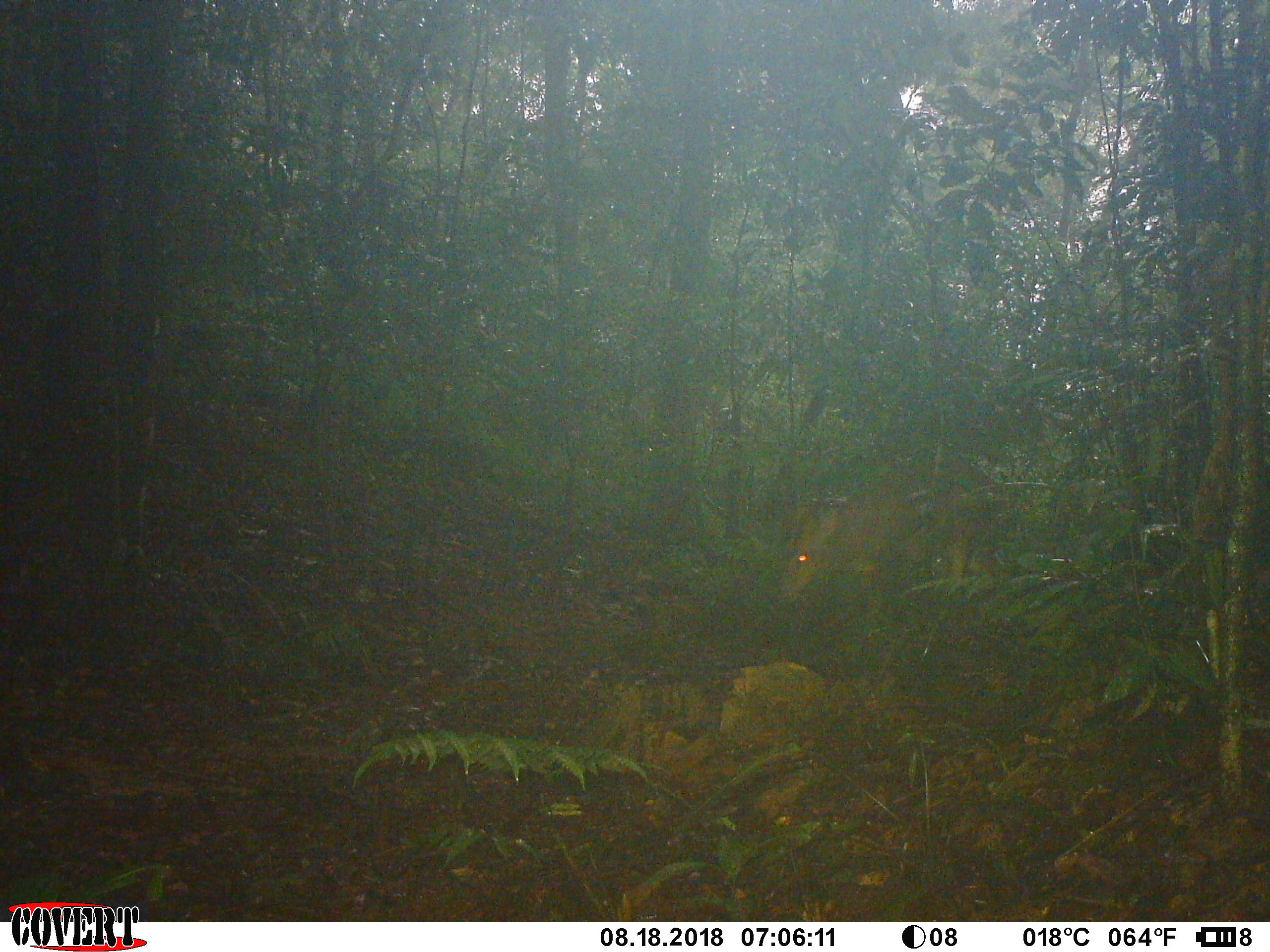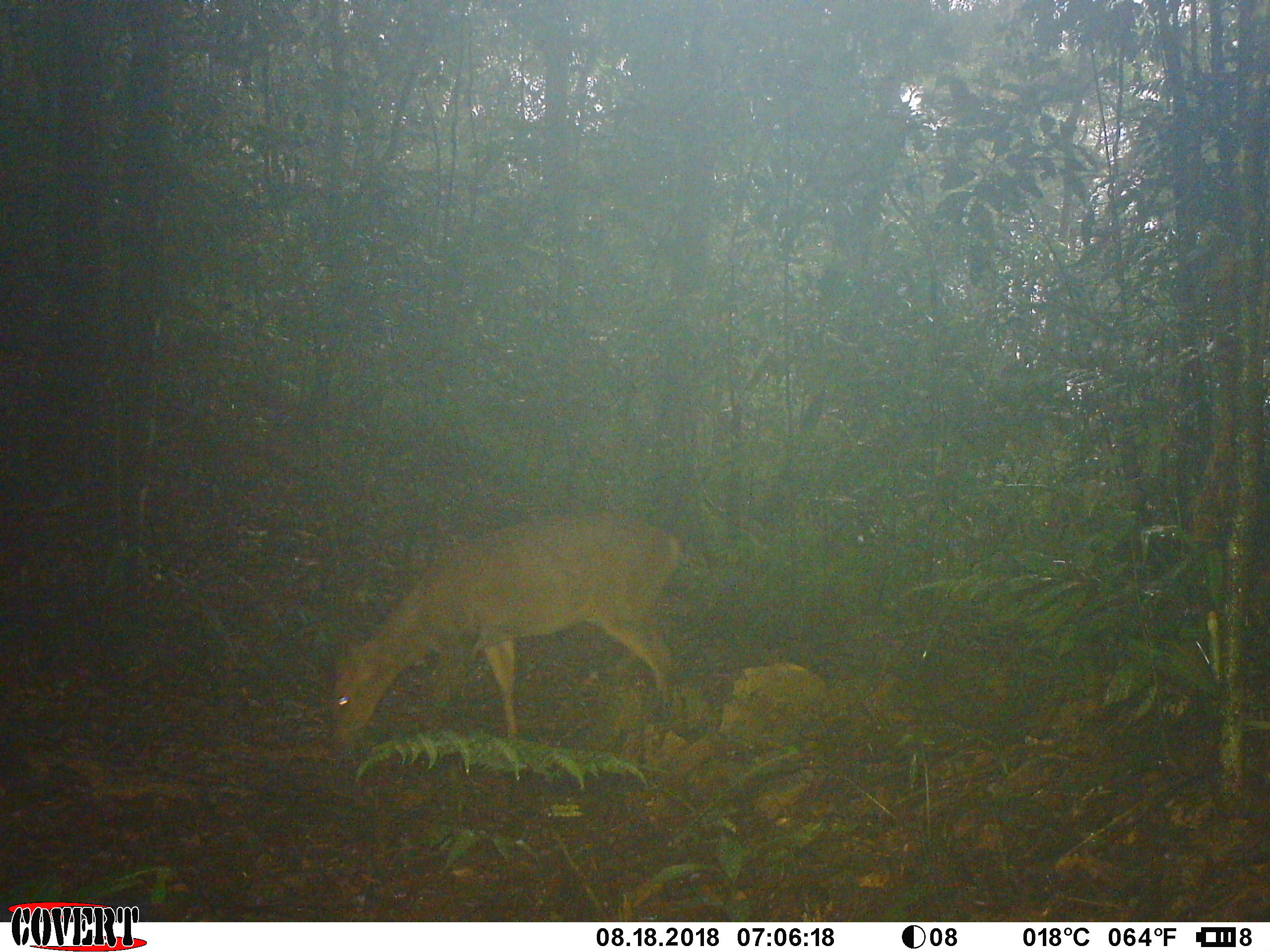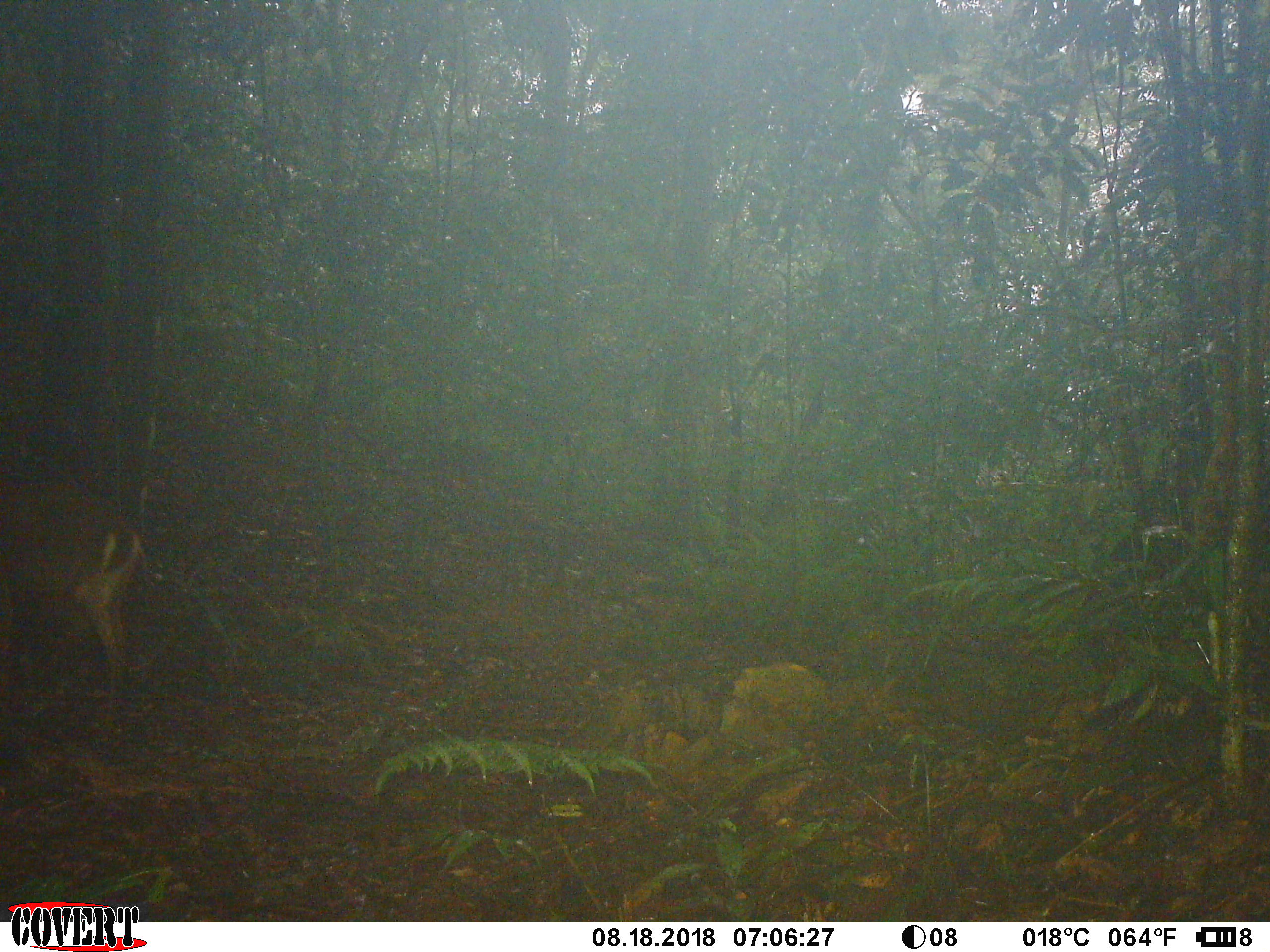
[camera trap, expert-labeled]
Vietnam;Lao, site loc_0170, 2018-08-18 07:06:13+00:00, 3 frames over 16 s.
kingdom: Animalia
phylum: Chordata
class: Mammalia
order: Artiodactyla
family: Cervidae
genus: Muntiacus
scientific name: Muntiacus vuquangensis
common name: large-antlered muntjac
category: large antlered muntjac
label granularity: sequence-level